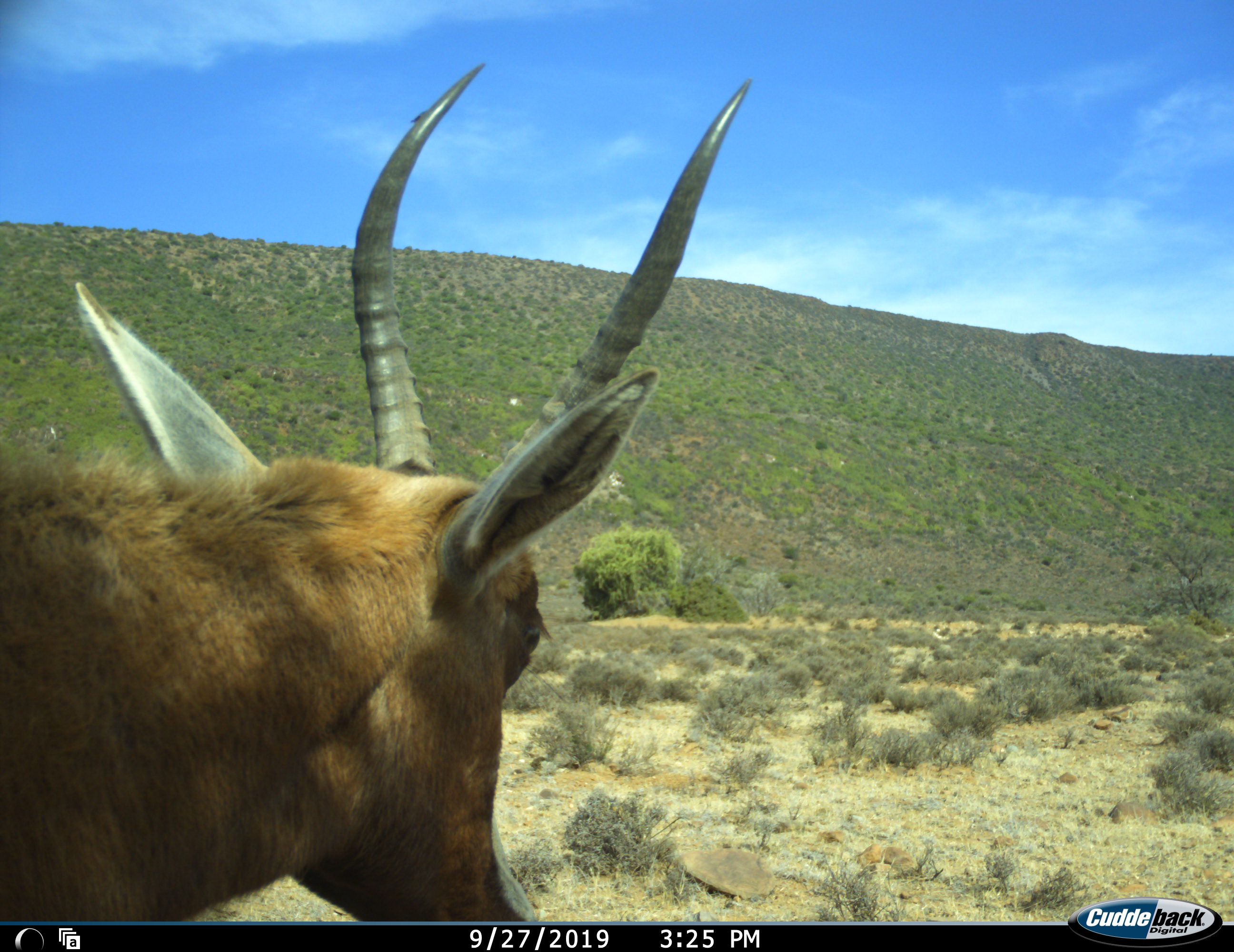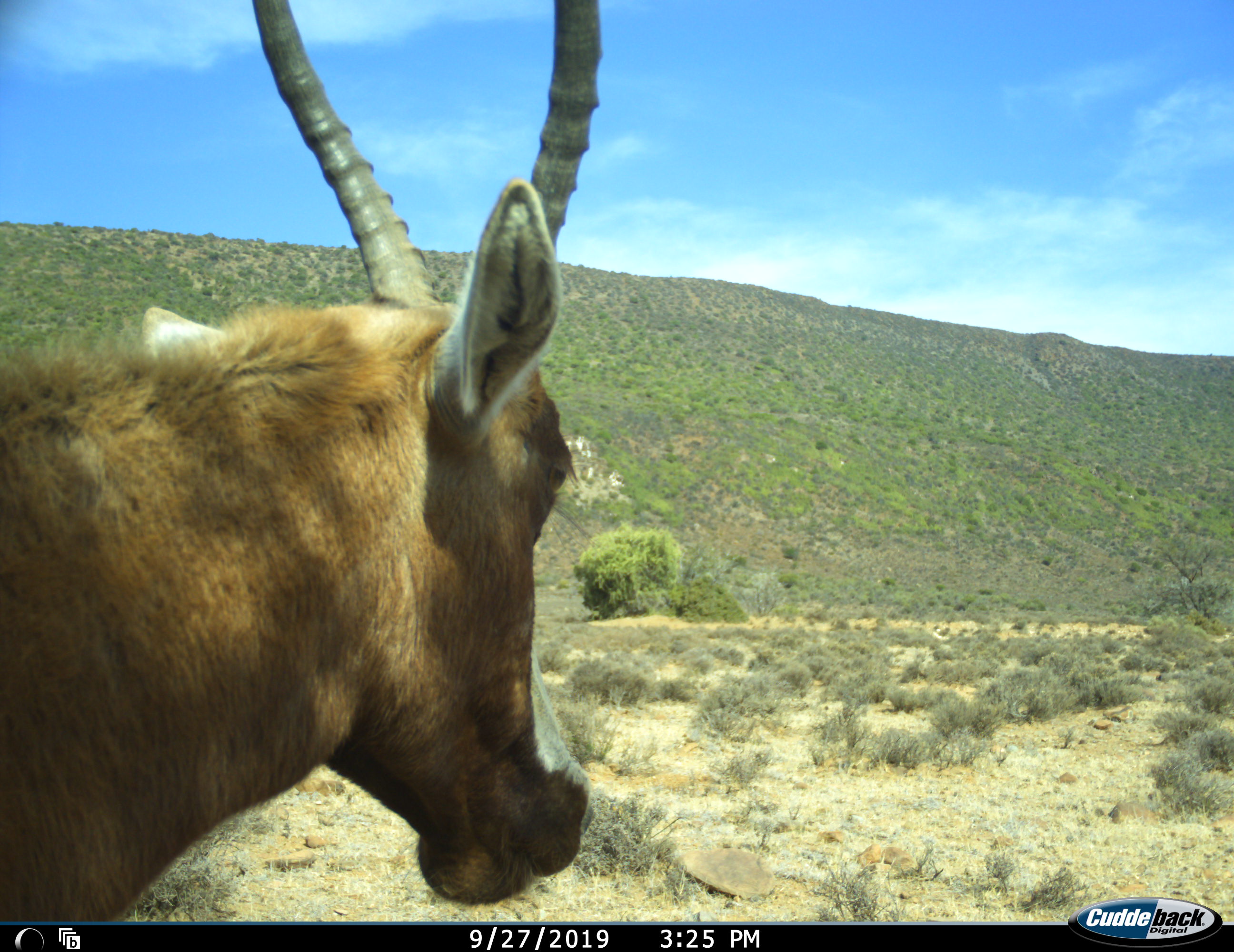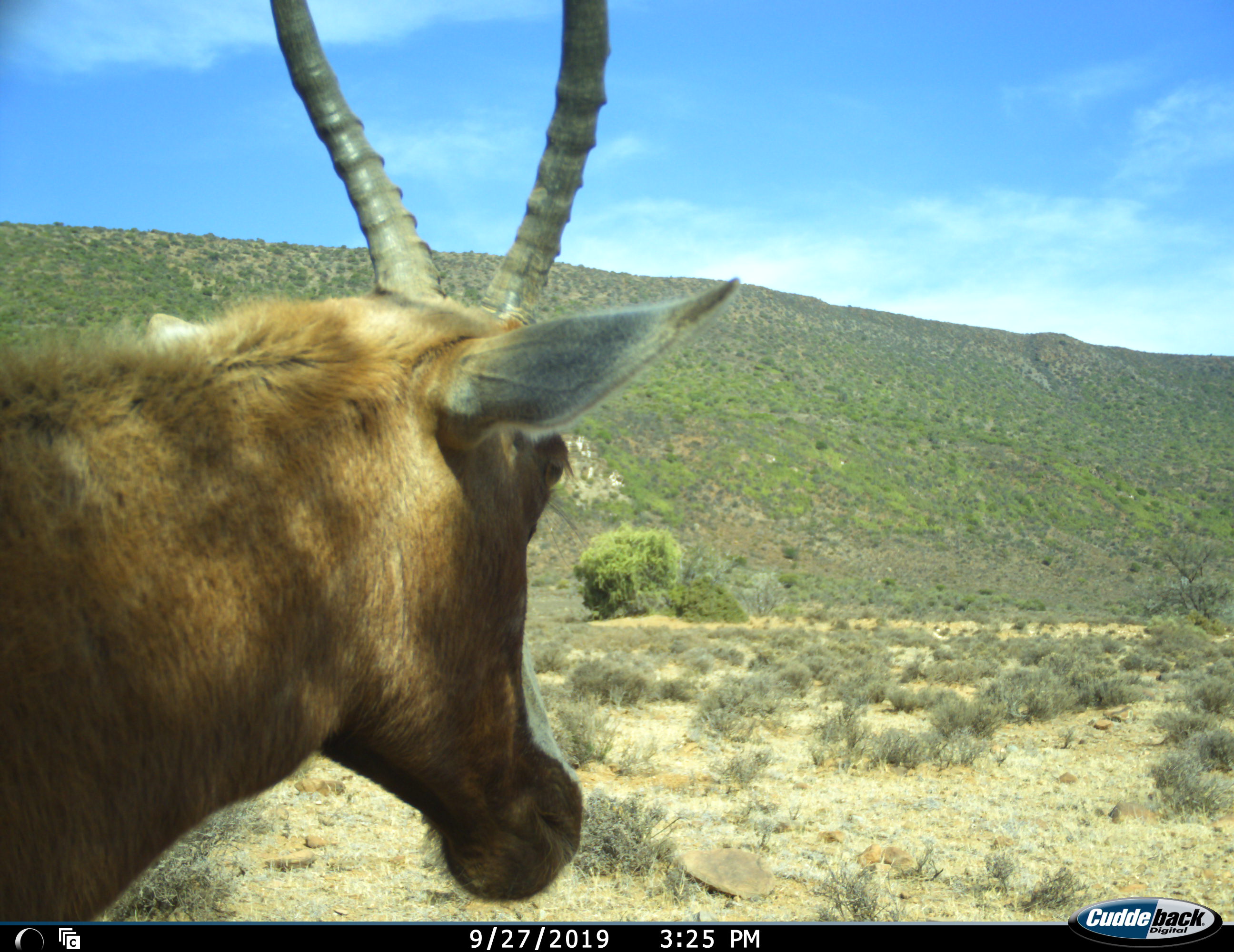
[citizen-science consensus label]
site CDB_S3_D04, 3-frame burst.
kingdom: Animalia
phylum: Chordata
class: Mammalia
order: Artiodactyla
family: Bovidae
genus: Damaliscus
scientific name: Damaliscus pygargus phillipsi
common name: blesbok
Blesbok (Damaliscus pygargus phillipsi), count 1. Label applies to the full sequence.